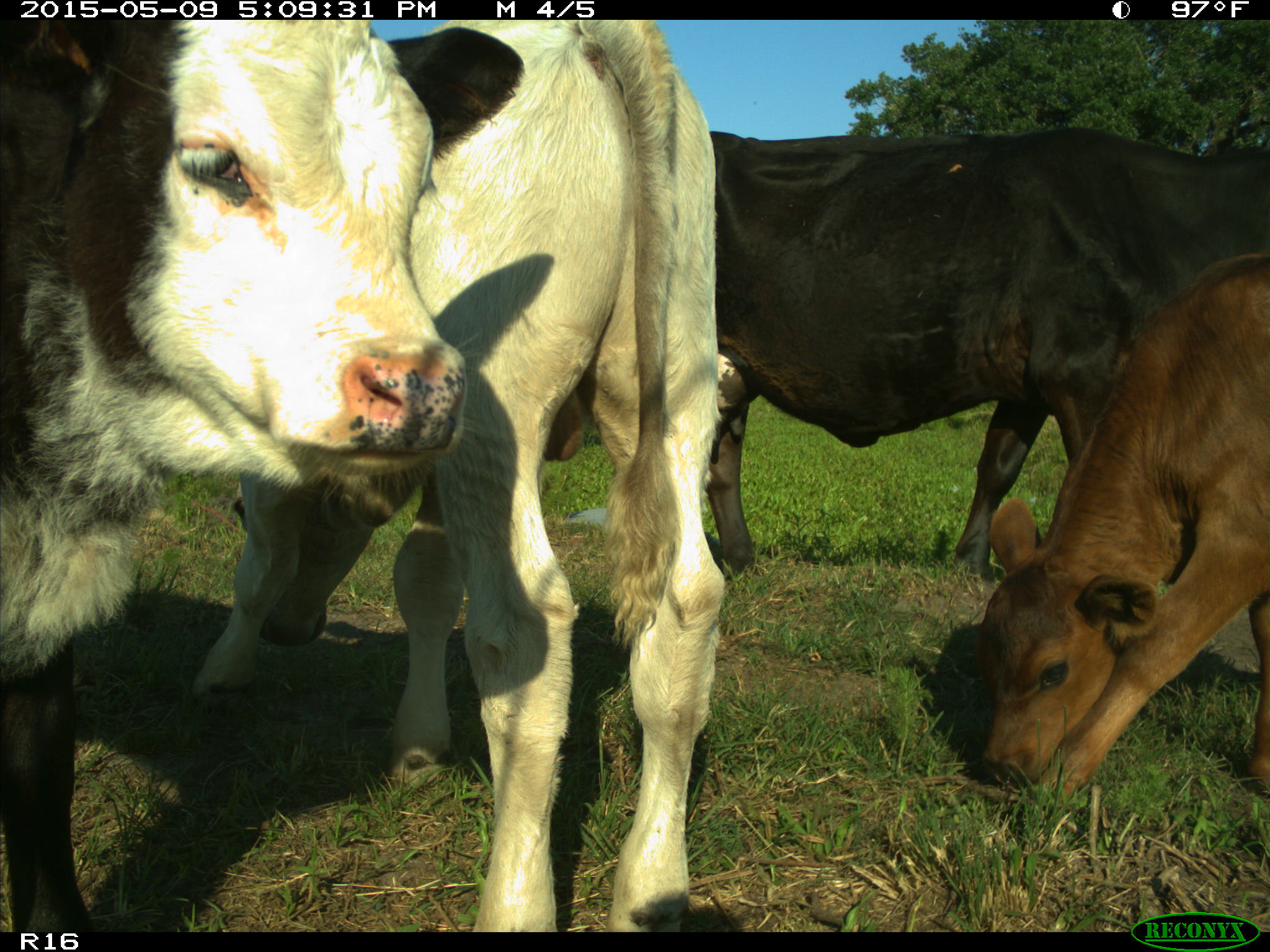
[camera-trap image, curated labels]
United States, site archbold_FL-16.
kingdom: Animalia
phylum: Chordata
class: Mammalia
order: Artiodactyla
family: Suidae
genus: Sus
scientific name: Sus scrofa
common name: wild boar